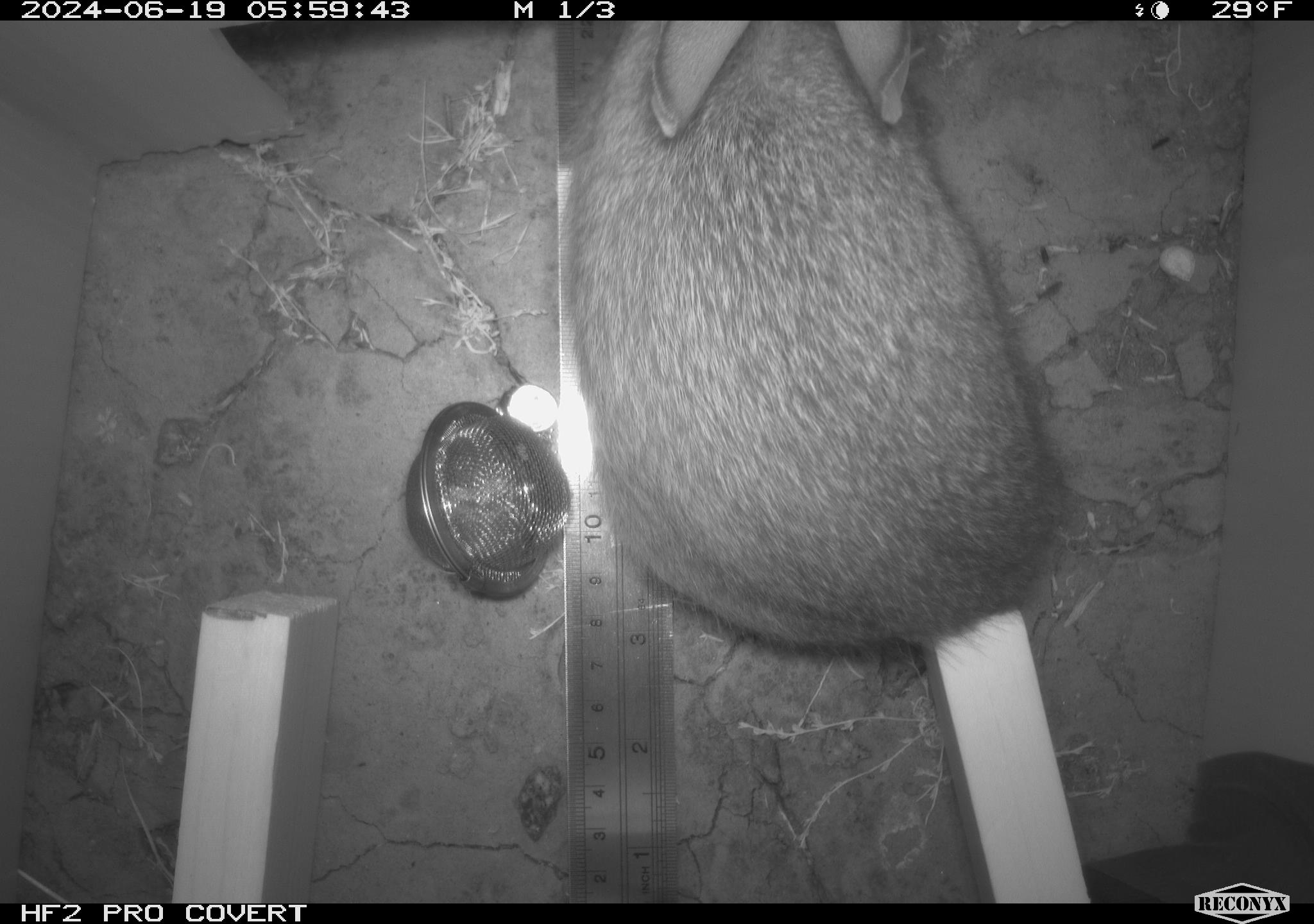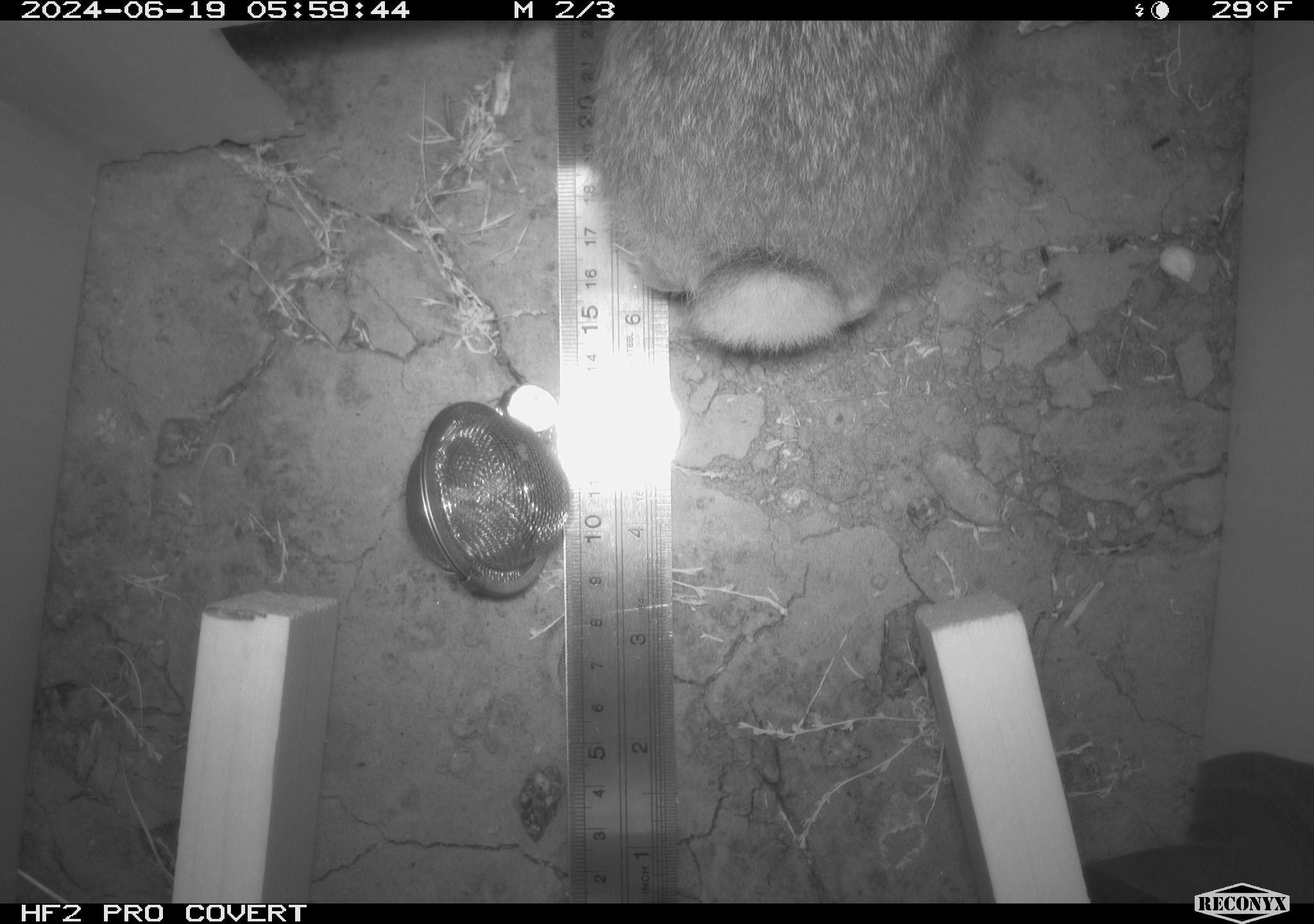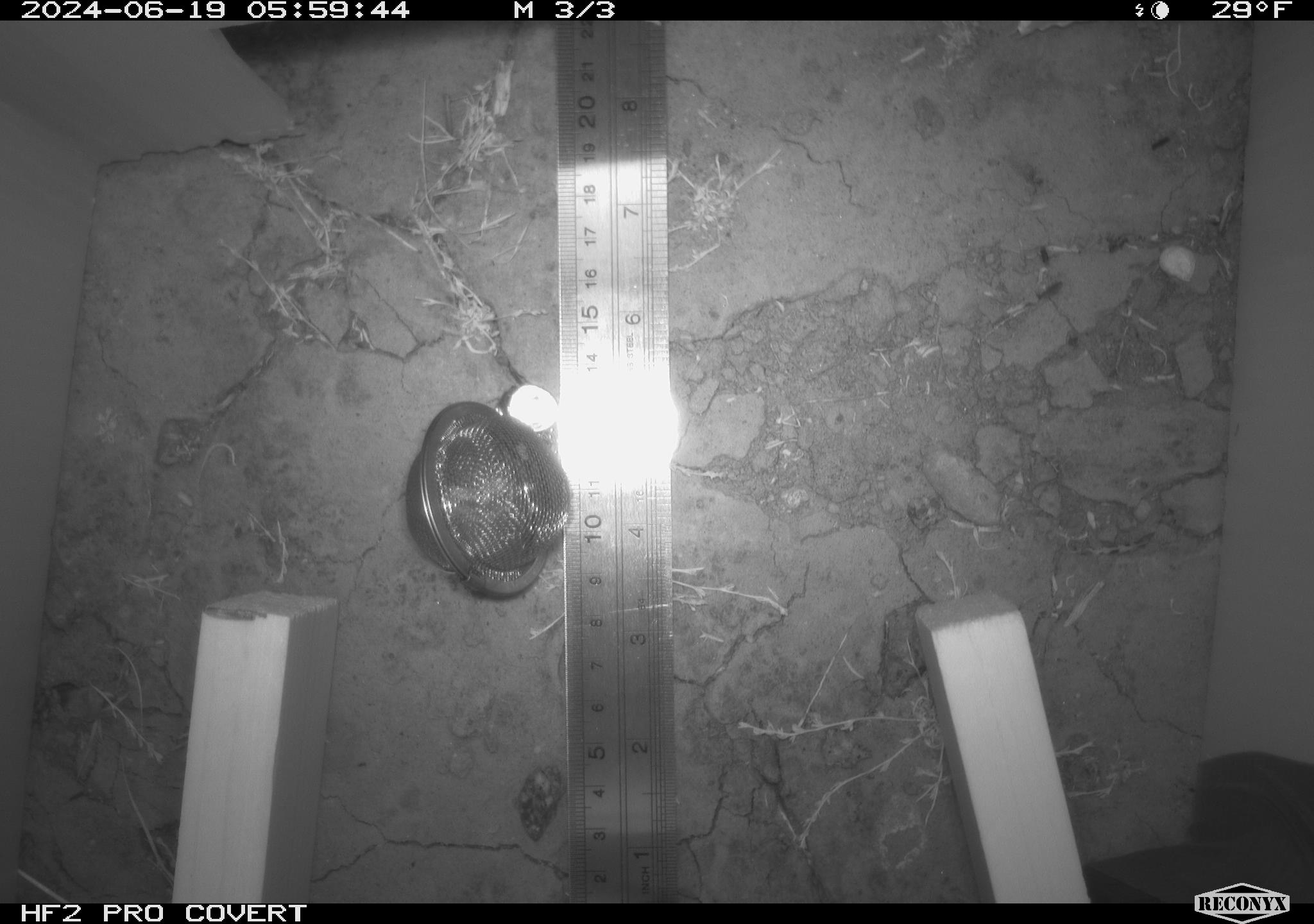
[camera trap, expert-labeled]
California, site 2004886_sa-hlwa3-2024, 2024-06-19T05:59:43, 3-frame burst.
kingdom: Animalia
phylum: Chordata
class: Mammalia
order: Lagomorpha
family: Leporidae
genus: Sylvilagus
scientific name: Sylvilagus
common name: cottontail rabbits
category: sylvilagus species